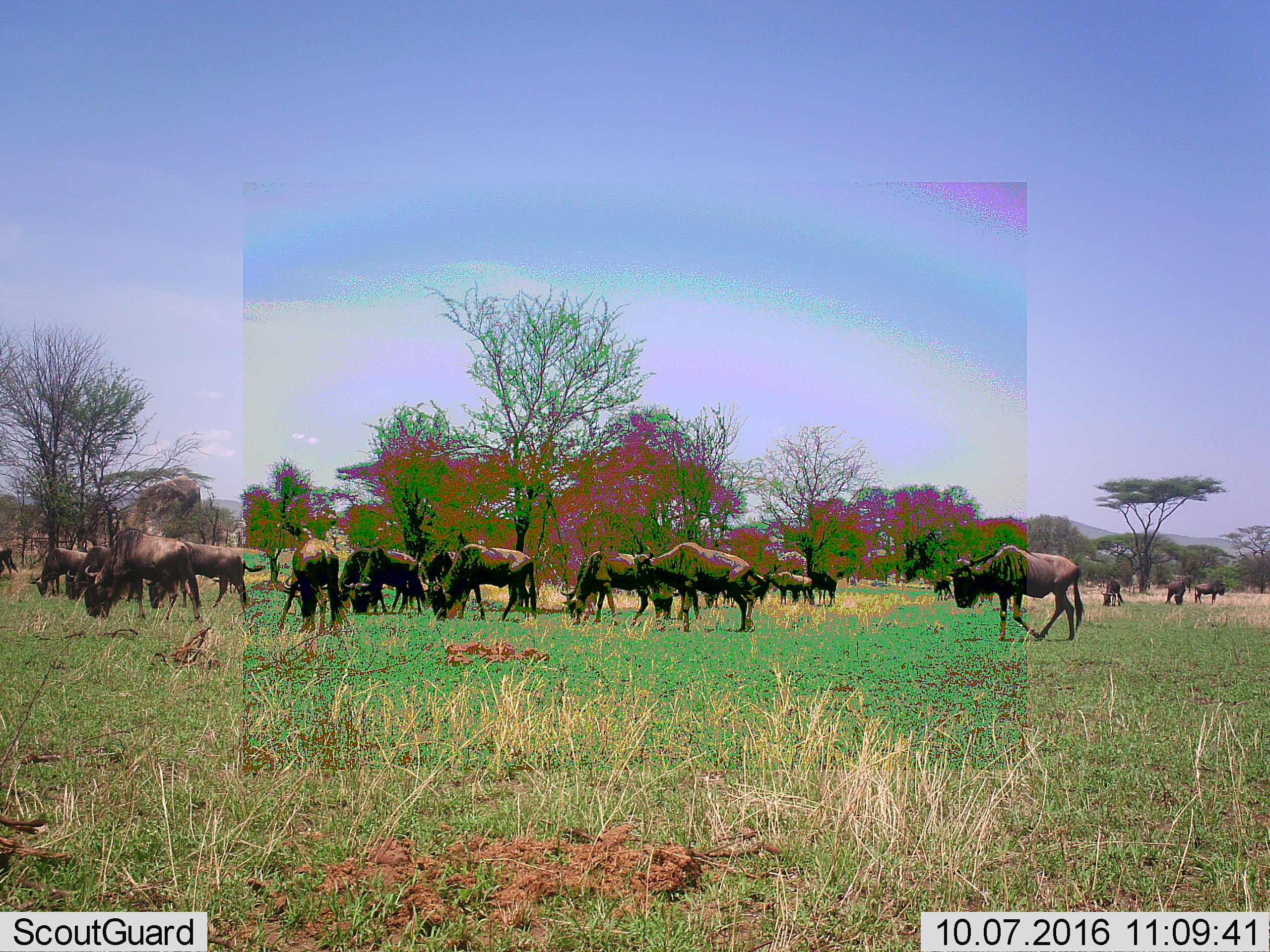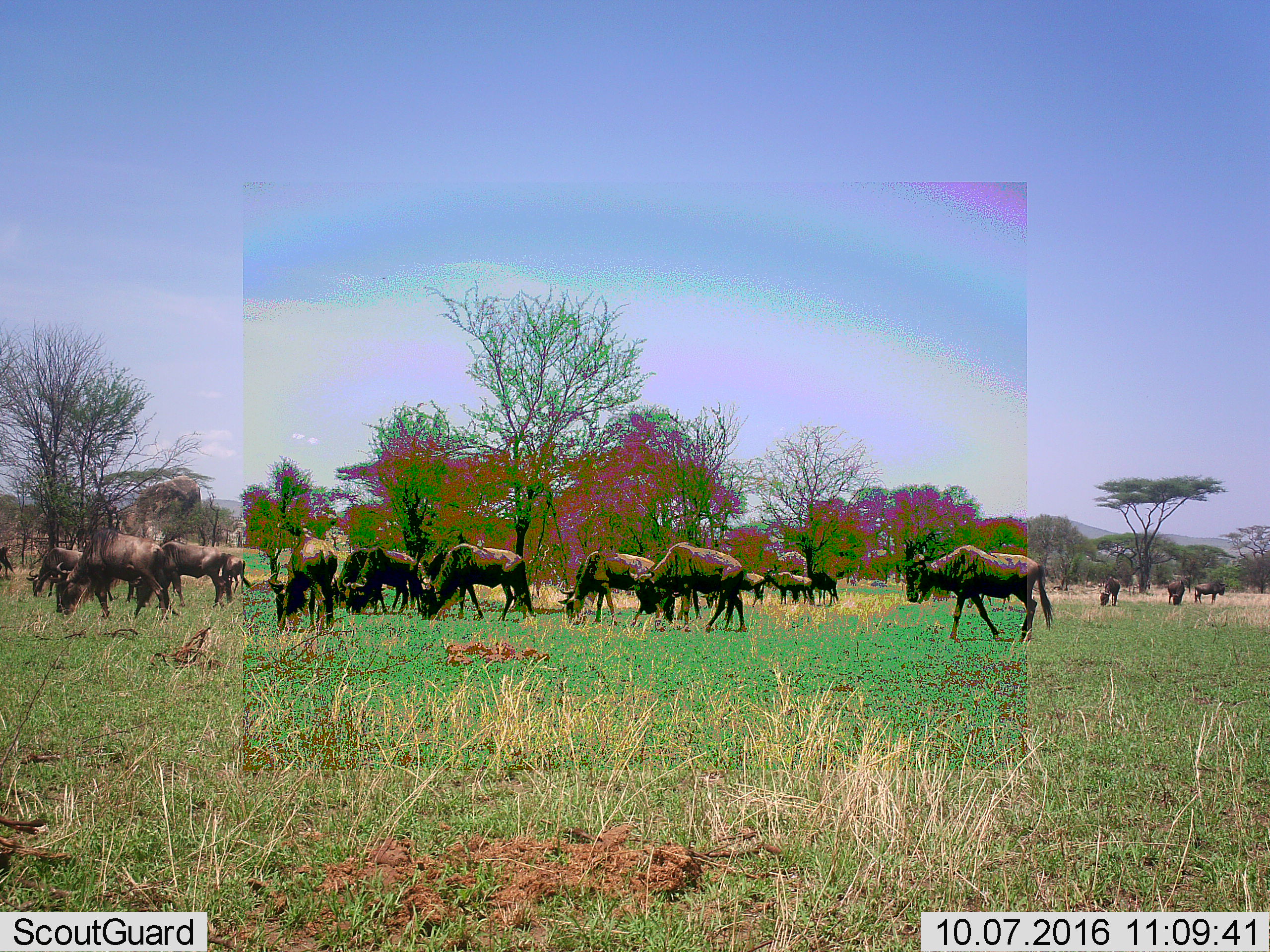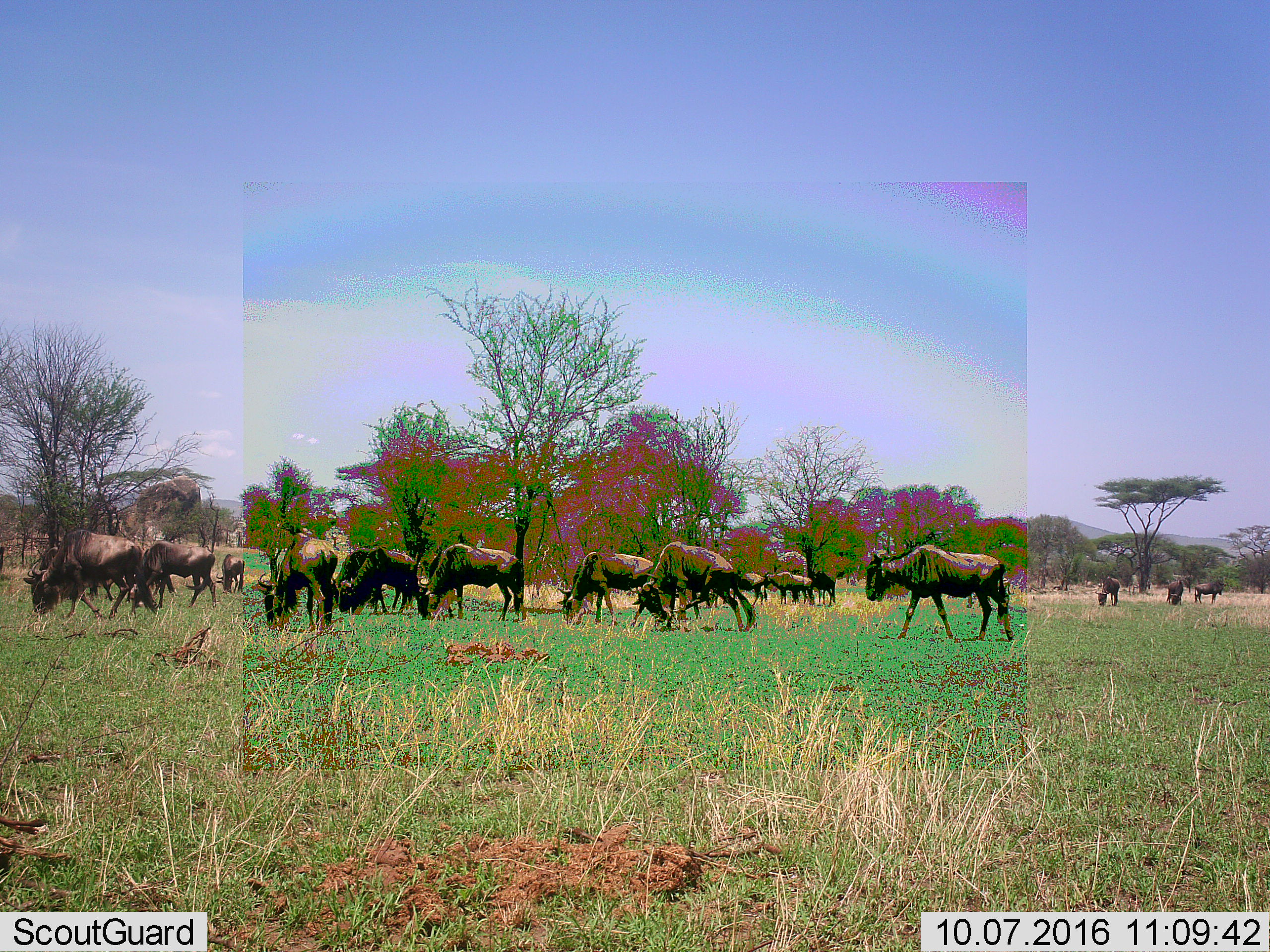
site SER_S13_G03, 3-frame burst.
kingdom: Animalia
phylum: Chordata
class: Mammalia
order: Artiodactyla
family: Bovidae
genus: Connochaetes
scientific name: Connochaetes taurinus taurinus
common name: blue wildebeest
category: wildebeestblue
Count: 11-50.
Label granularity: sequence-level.